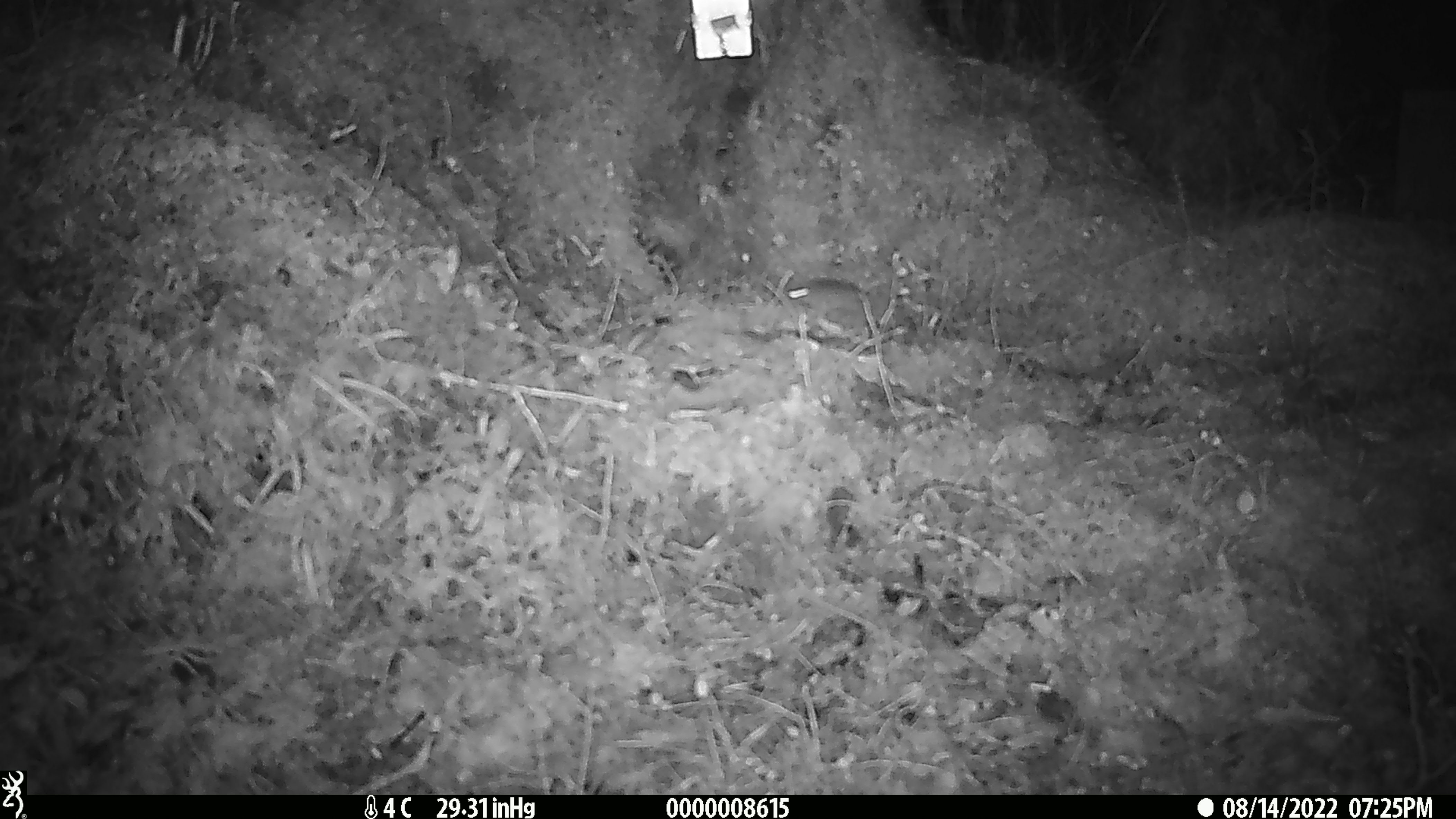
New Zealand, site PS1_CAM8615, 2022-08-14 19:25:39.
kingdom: Animalia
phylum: Chordata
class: Mammalia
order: Rodentia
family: Muridae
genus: Mus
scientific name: Mus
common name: mouse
Mouse (Mus).